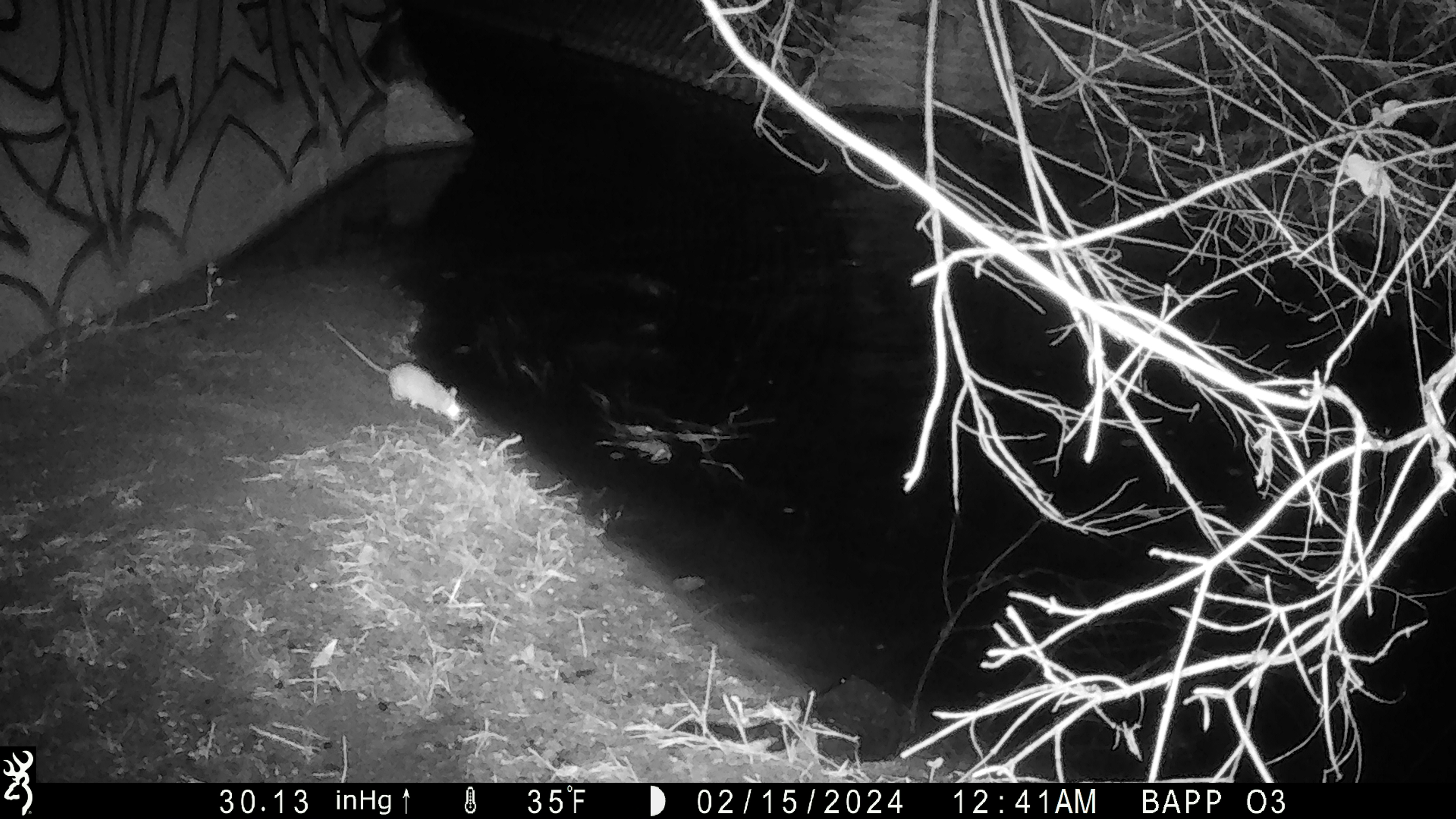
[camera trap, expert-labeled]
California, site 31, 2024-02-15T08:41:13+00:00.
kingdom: Animalia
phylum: Chordata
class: Mammalia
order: Rodentia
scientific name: Rodentia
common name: mouse or rat